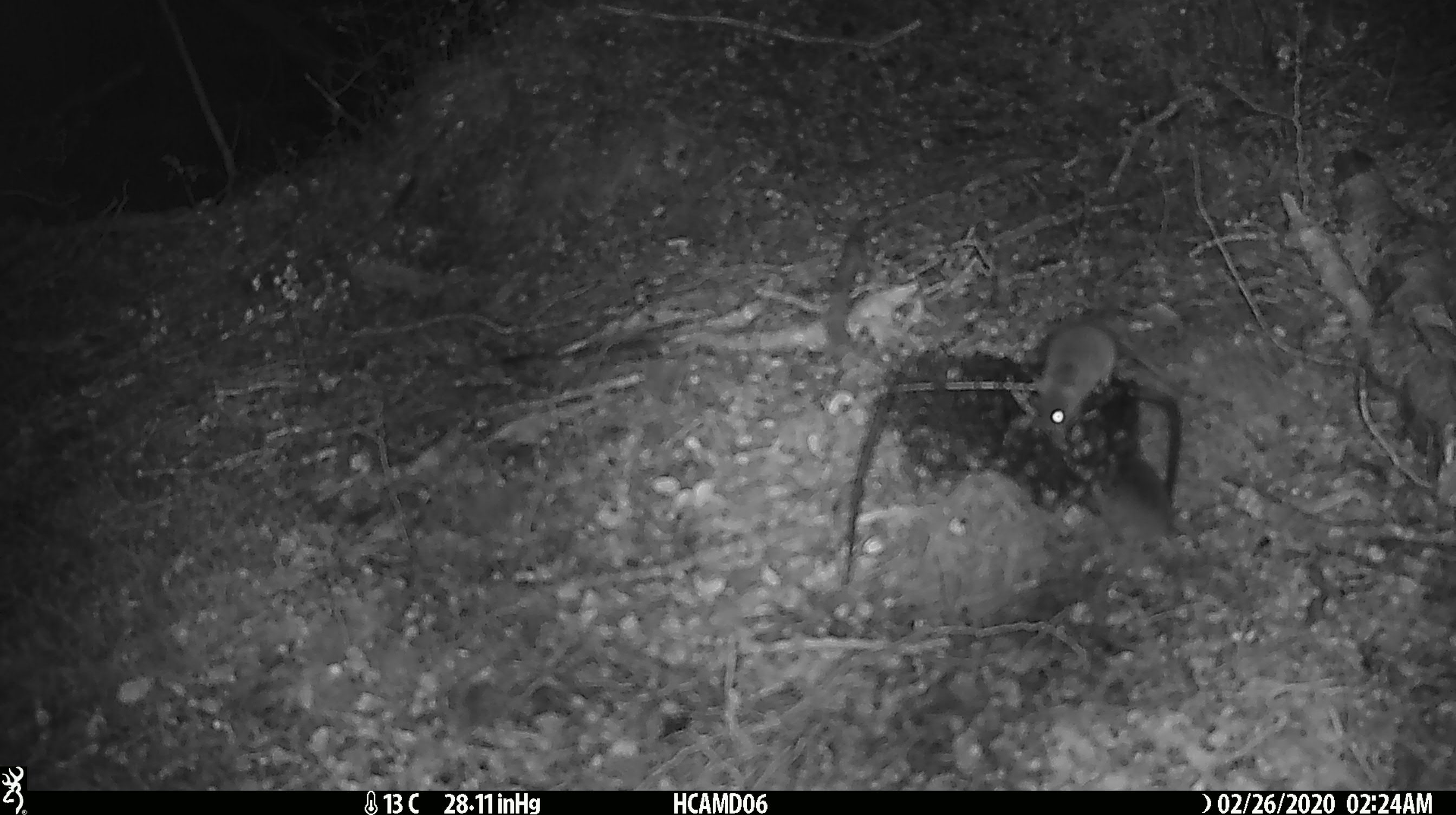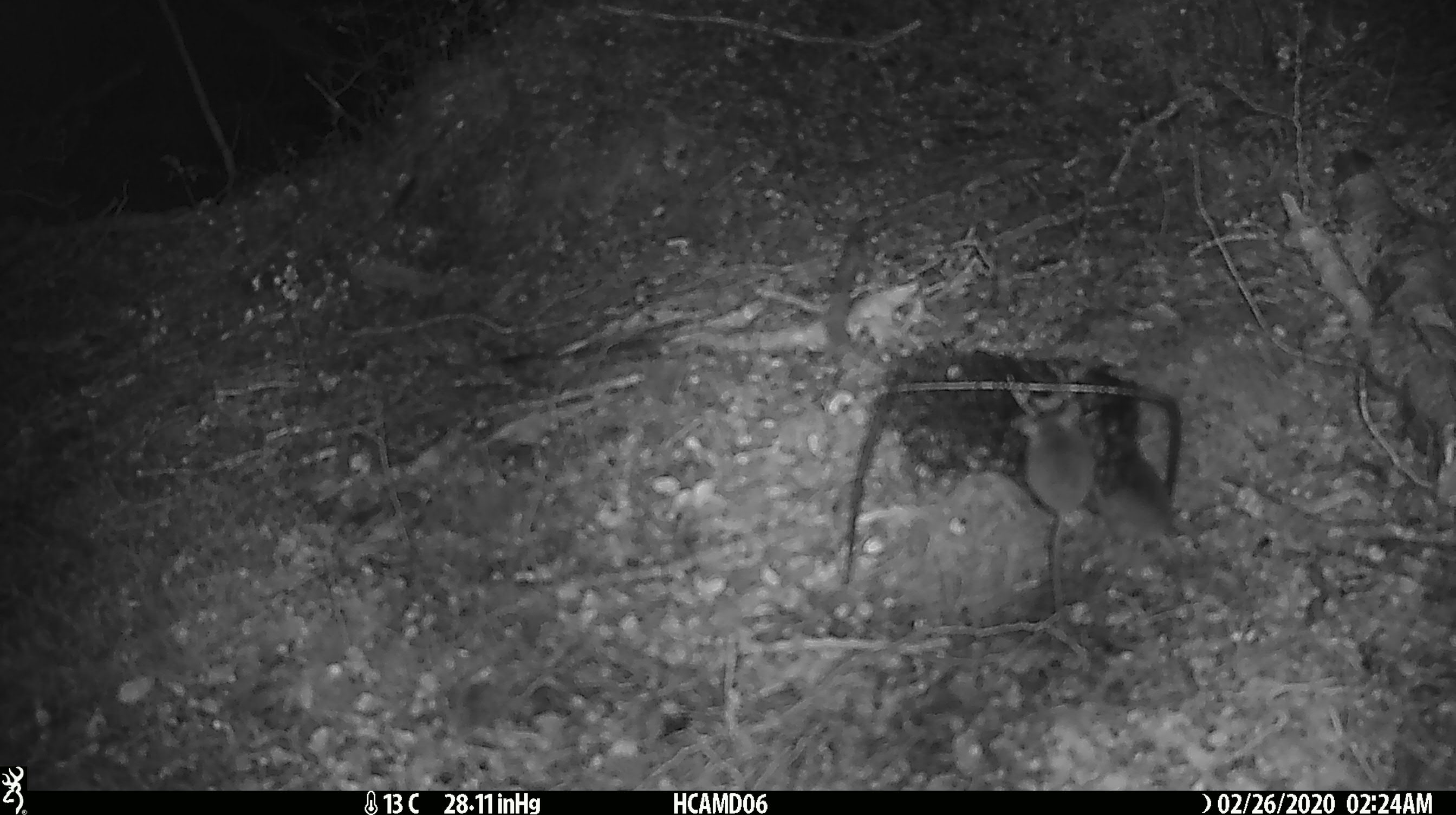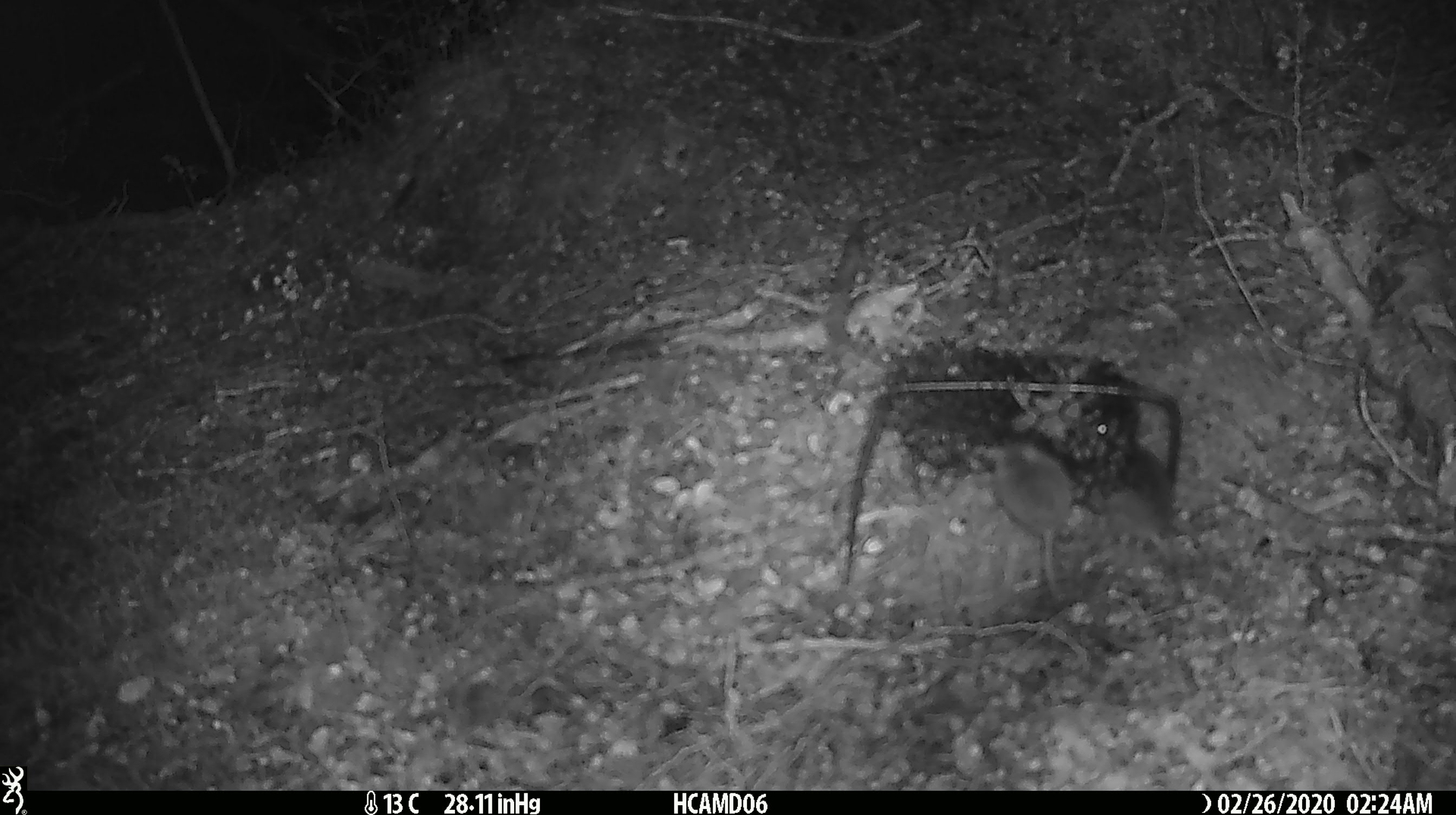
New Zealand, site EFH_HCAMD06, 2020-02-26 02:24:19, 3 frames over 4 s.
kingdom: Animalia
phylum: Chordata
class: Mammalia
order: Rodentia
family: Muridae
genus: Mus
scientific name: Mus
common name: mouse